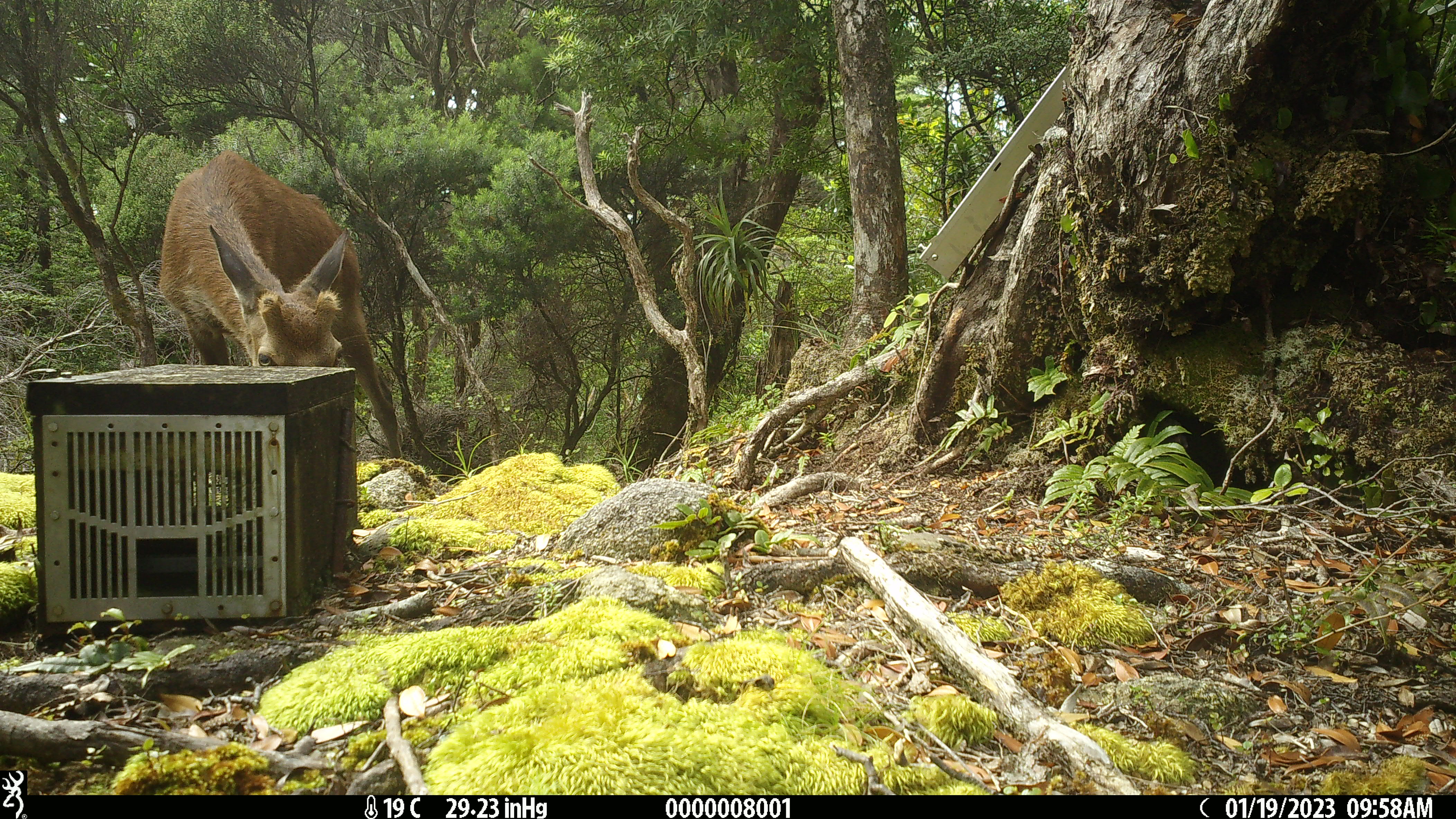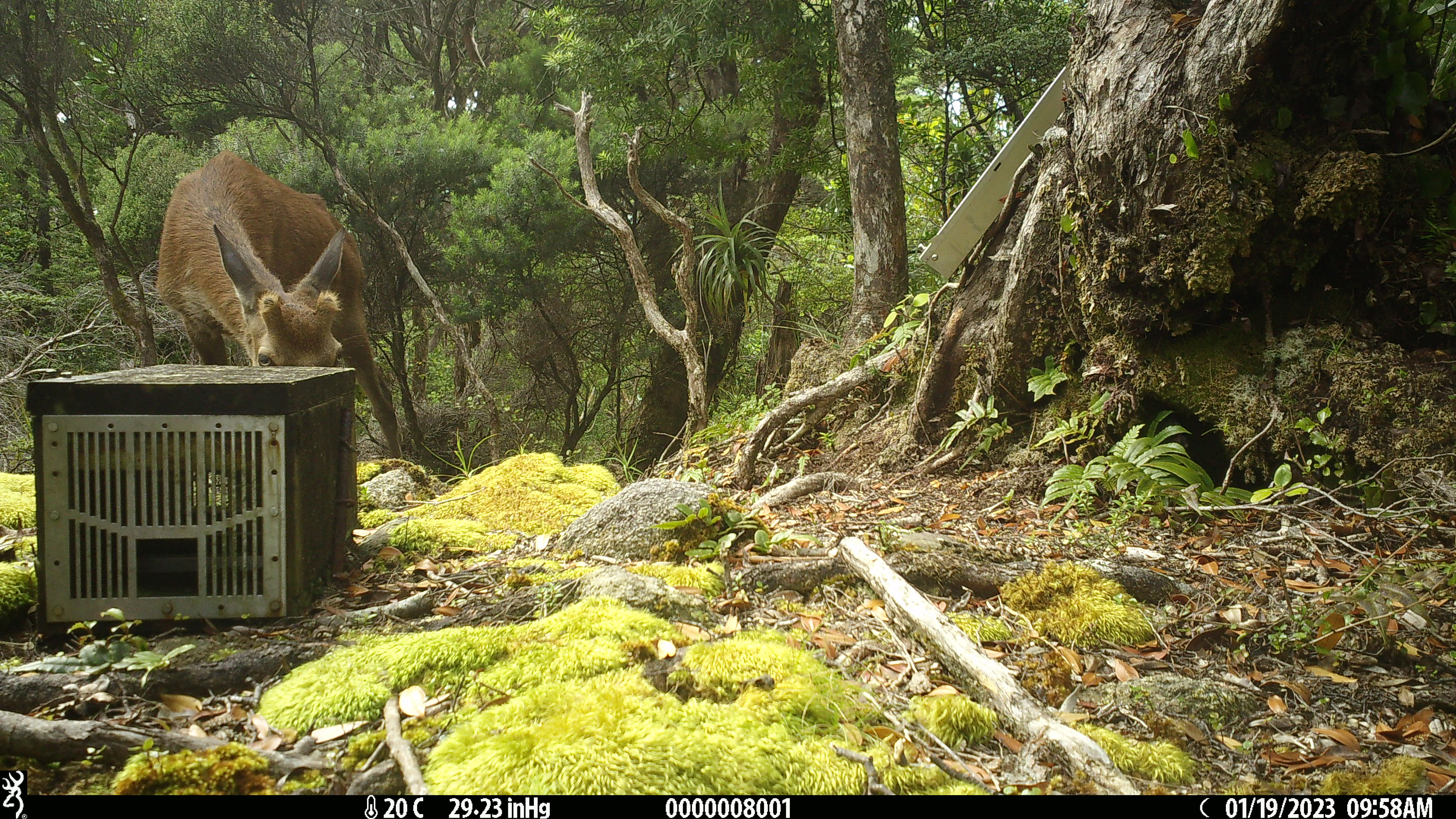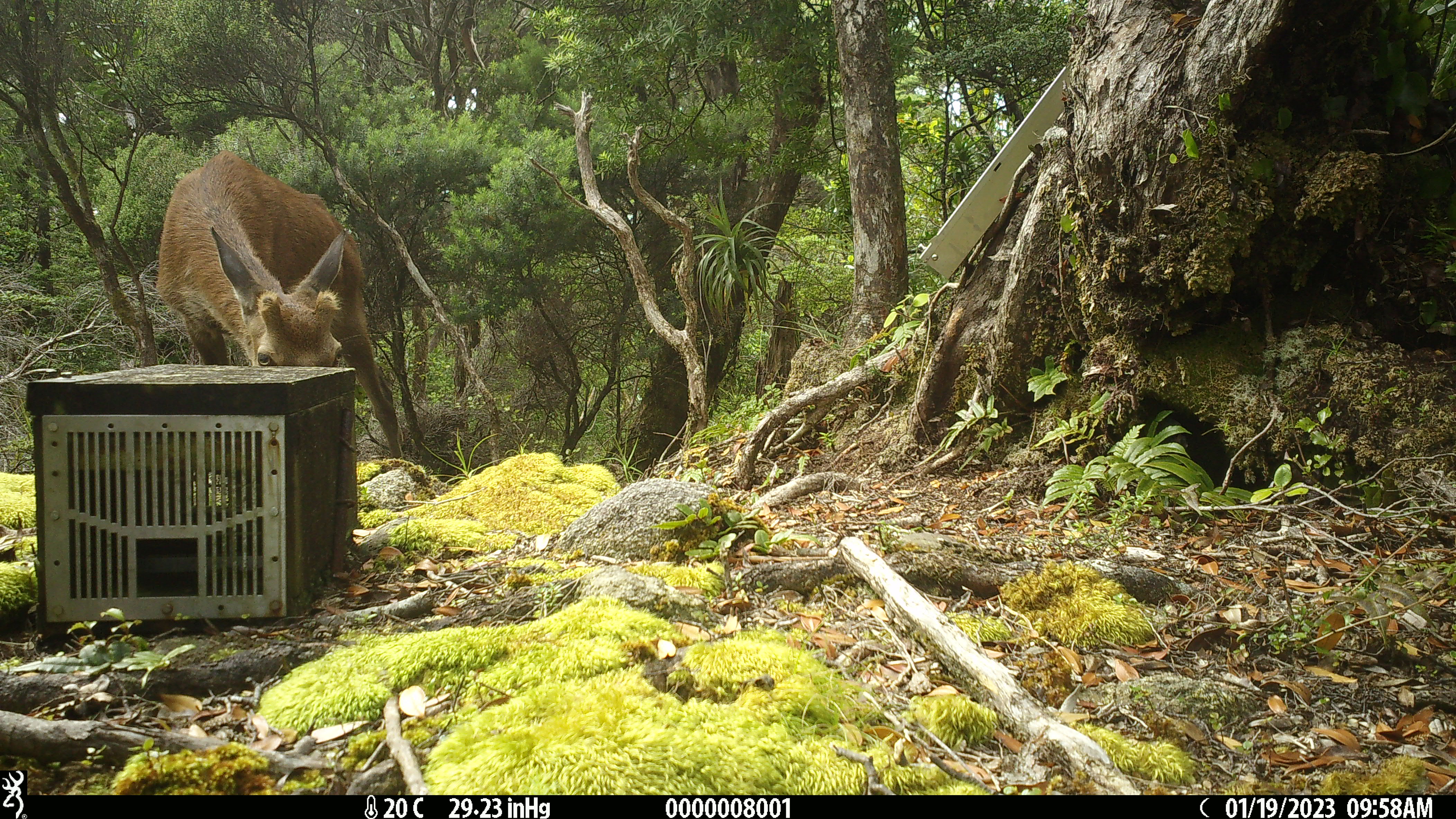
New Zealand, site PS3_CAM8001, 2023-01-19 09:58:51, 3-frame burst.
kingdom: Animalia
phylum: Chordata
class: Mammalia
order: Artiodactyla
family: Cervidae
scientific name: Cervidae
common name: deer